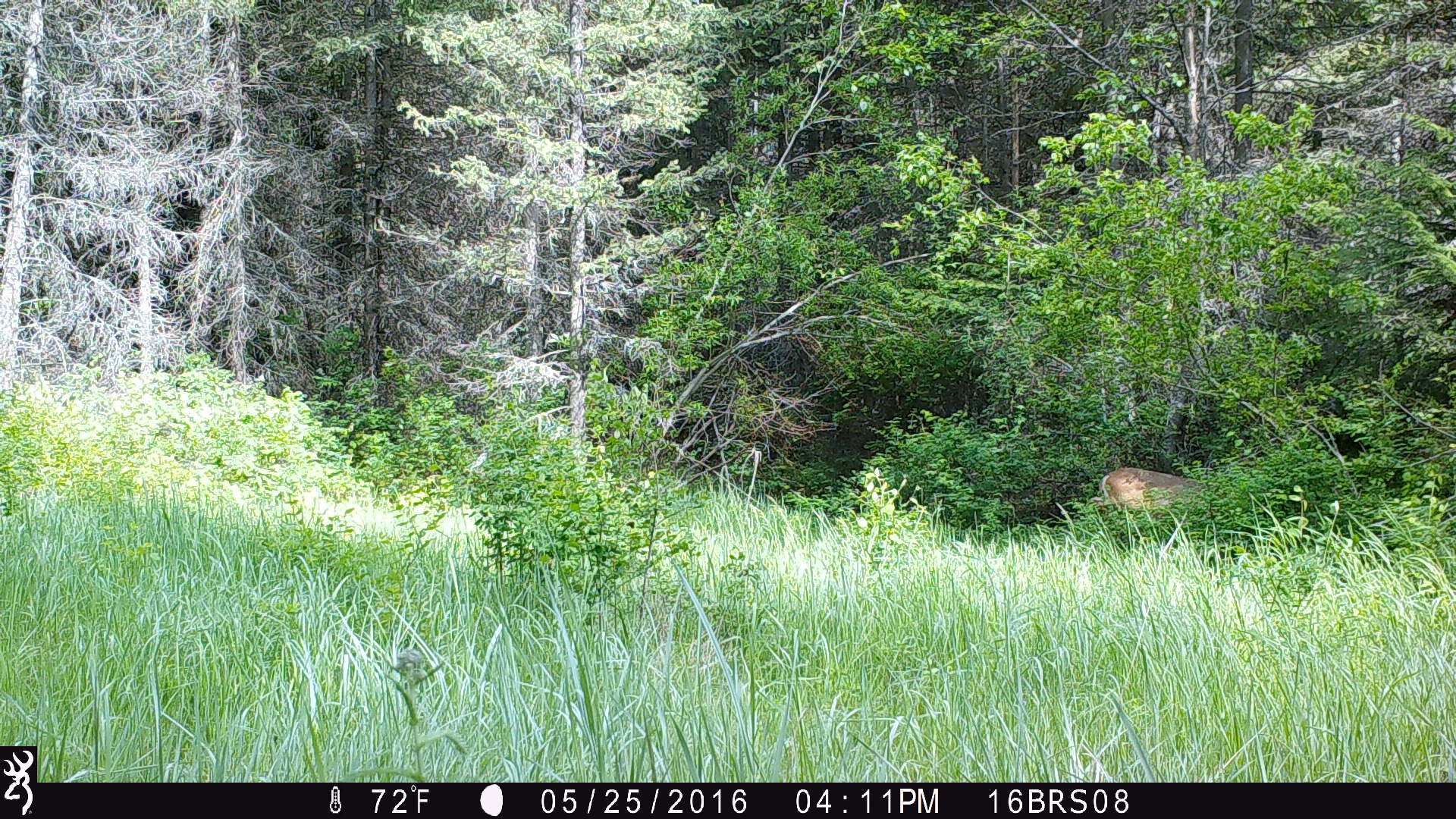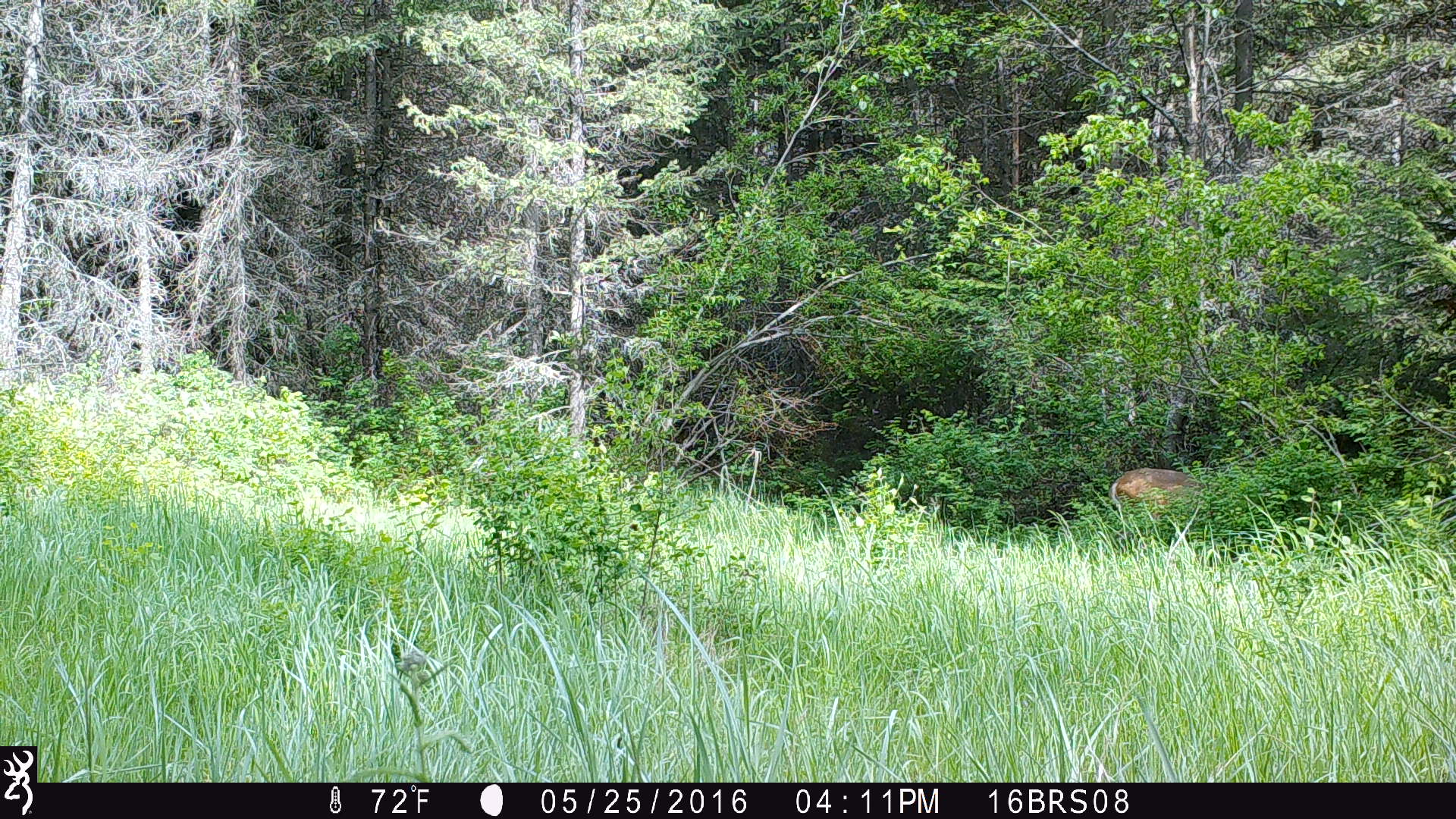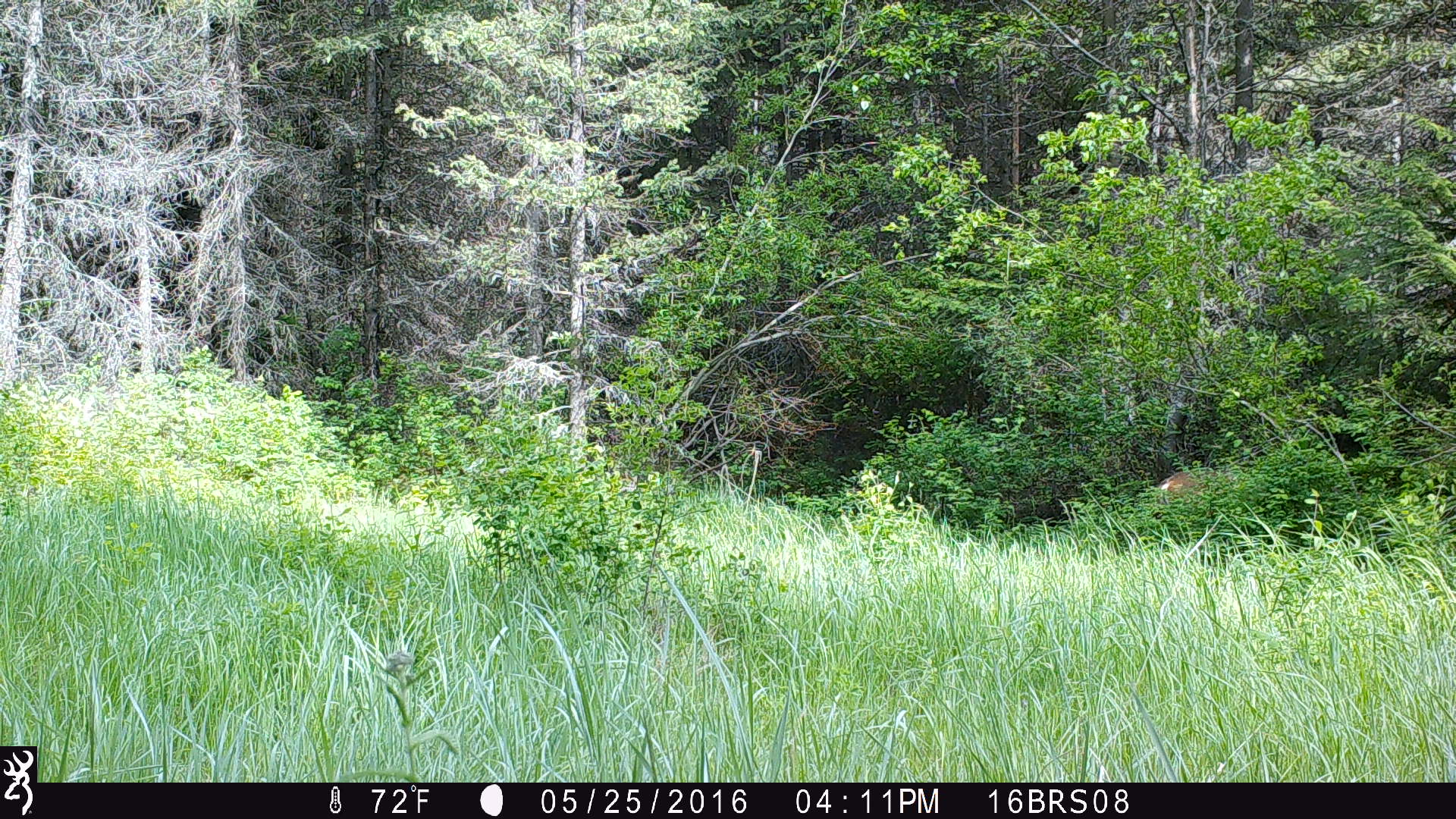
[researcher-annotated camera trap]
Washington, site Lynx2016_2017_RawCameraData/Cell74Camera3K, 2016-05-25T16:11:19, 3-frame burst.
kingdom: Animalia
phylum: Chordata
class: Mammalia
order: Artiodactyla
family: Cervidae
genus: Odocoileus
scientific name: Odocoileus virginianus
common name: white-tailed deer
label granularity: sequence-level